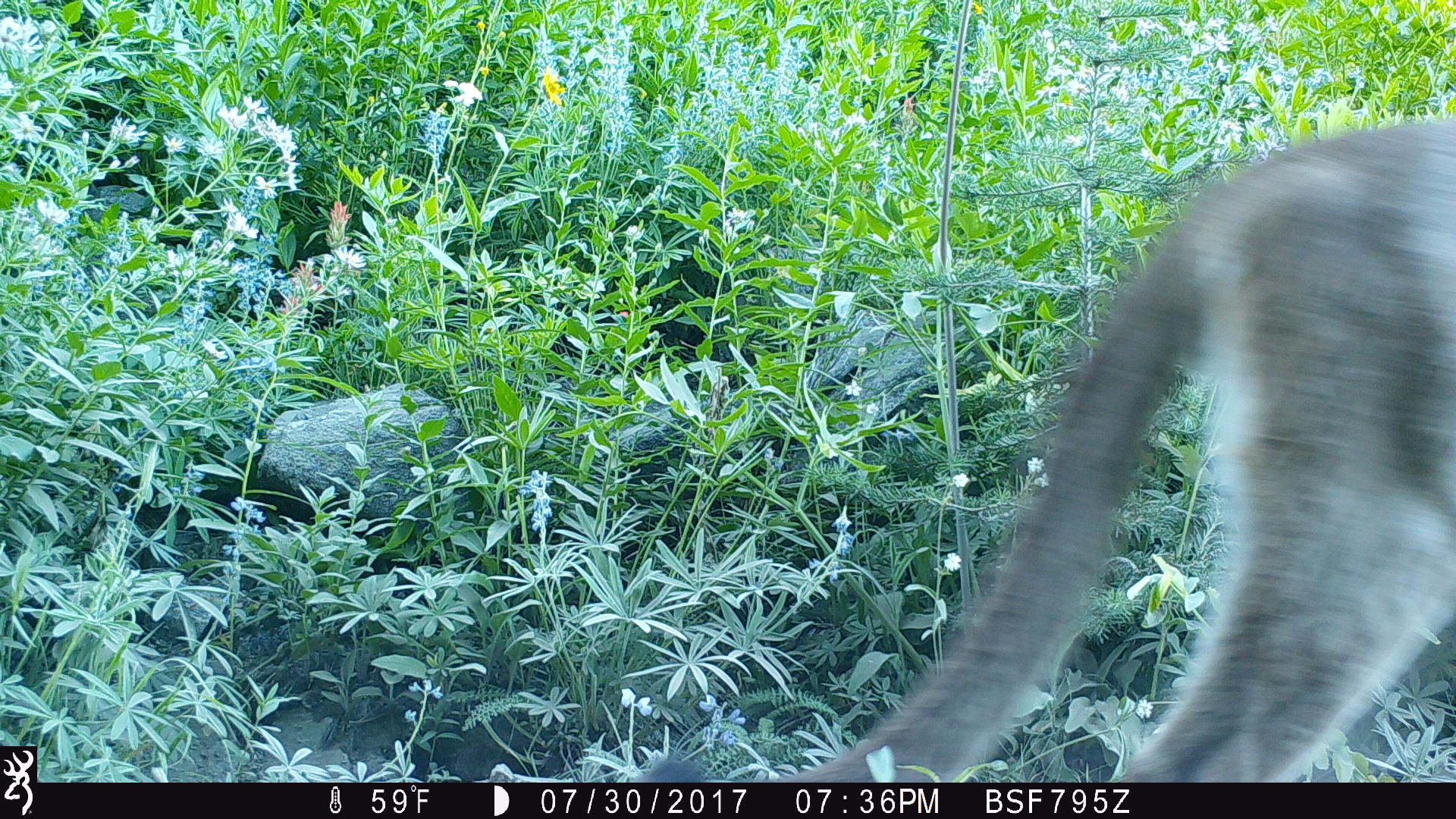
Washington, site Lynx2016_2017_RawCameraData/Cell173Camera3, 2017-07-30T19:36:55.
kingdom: Animalia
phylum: Chordata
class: Mammalia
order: Carnivora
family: Felidae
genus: Puma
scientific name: Puma concolor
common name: mountain lion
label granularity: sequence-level